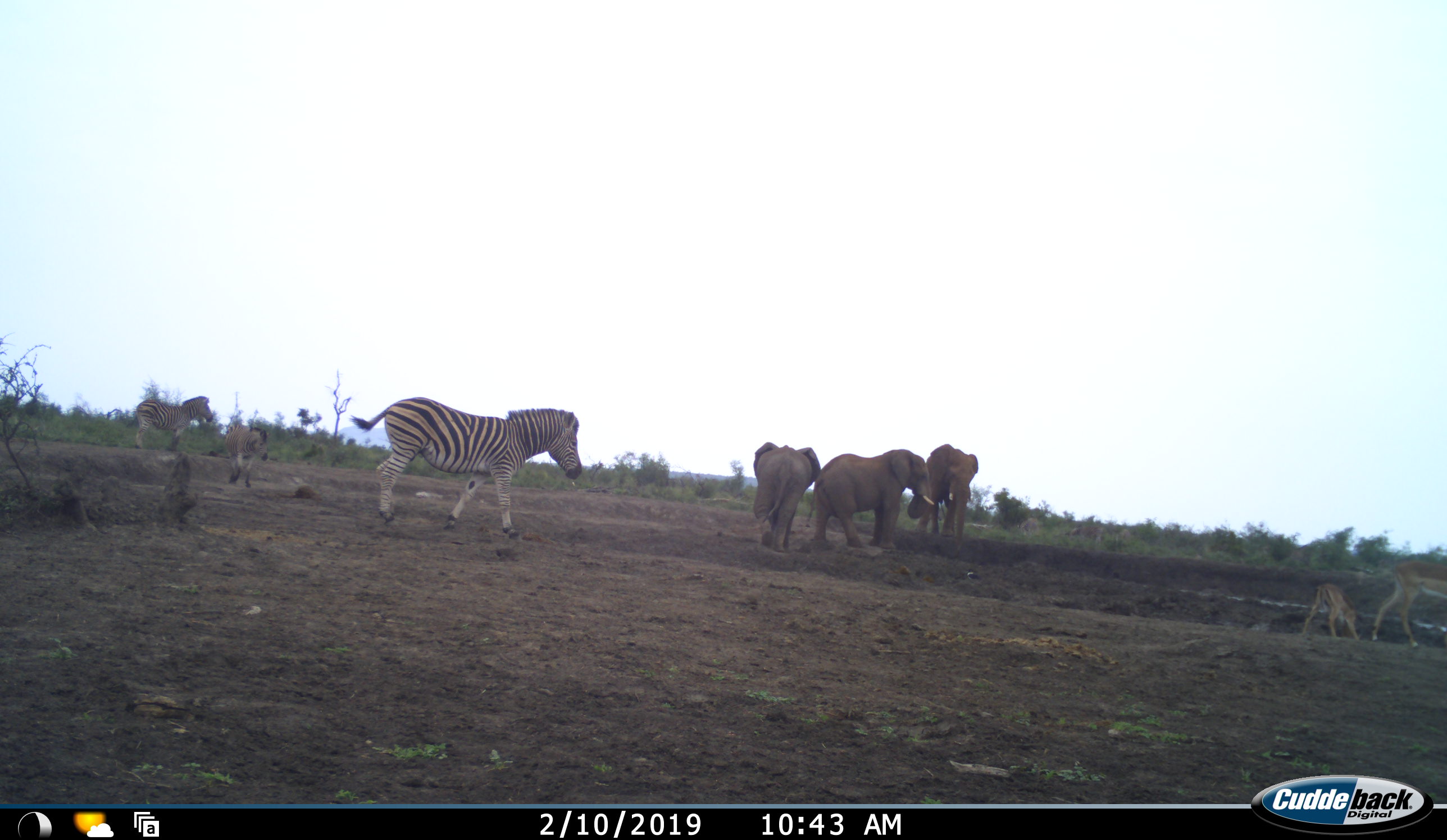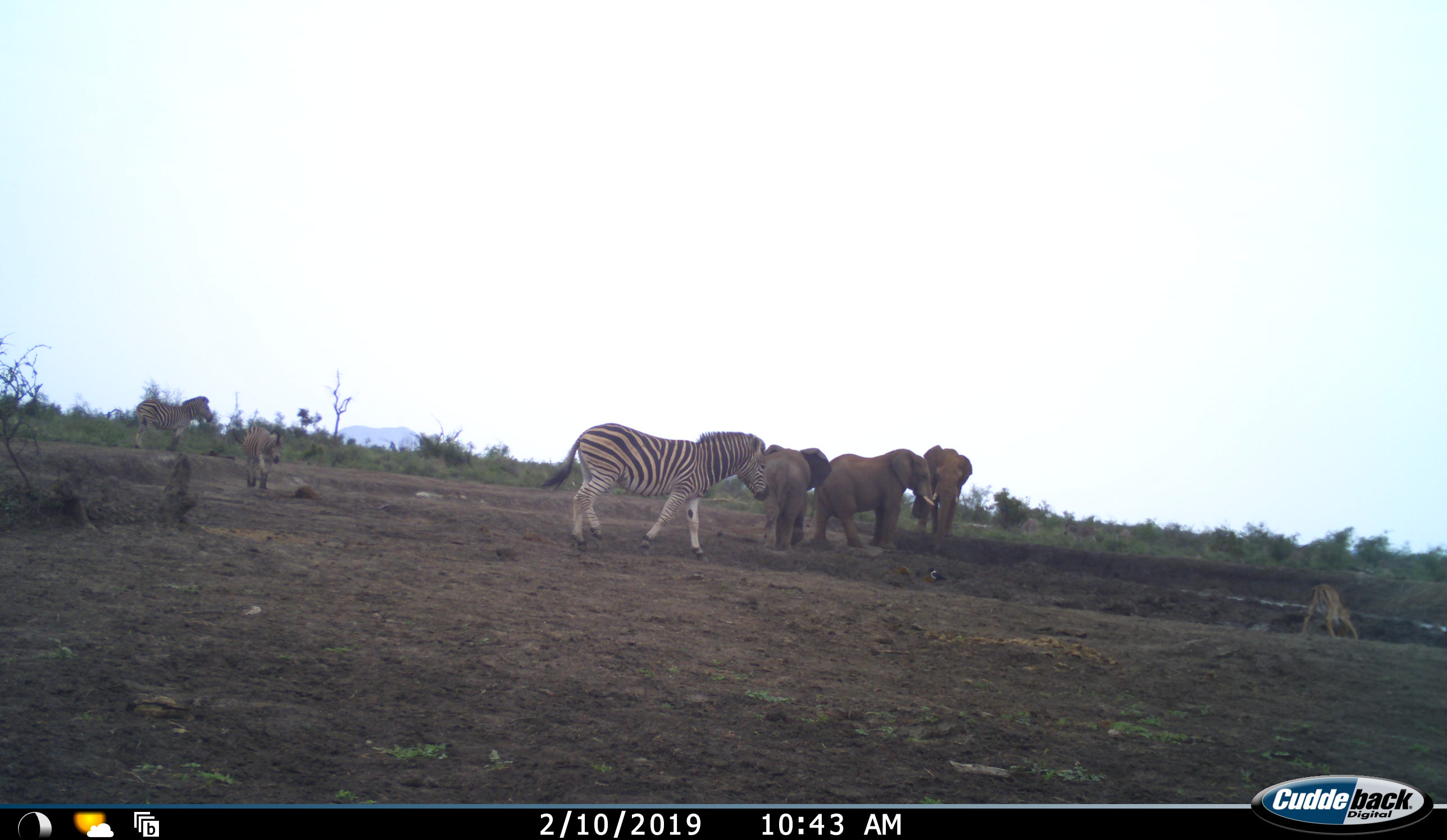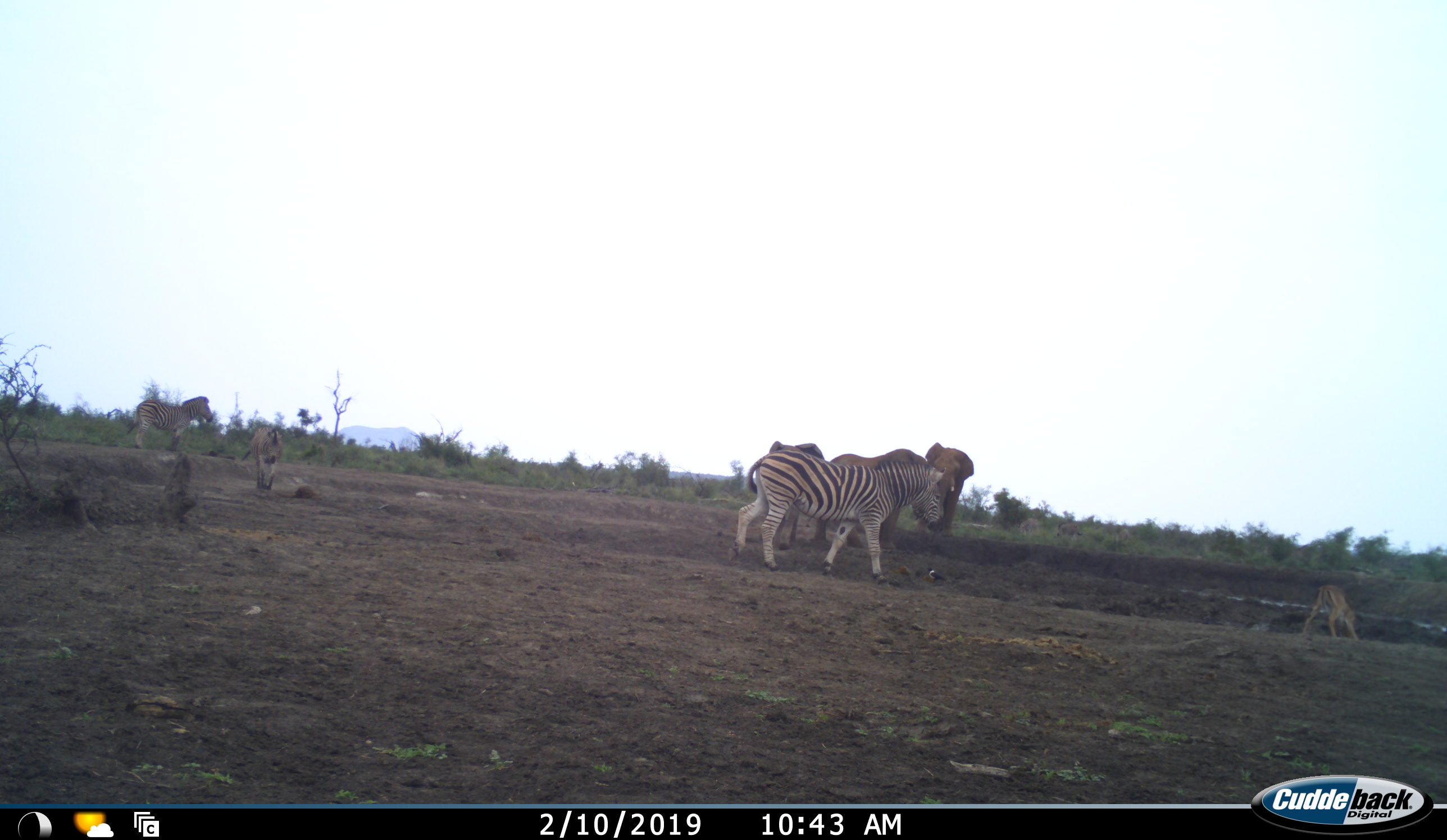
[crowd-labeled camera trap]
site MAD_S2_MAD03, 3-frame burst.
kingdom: Animalia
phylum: Chordata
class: Mammalia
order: Proboscidea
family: Elephantidae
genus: Loxodonta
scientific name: Loxodonta africana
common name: african bush elephant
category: elephant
Elephant (african bush elephant) (Loxodonta africana), count 3. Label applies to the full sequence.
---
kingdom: Animalia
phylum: Chordata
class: Mammalia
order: Perissodactyla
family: Equidae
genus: Equus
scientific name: Equus quagga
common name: plains zebra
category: zebraplains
Zebraplains (plains zebra) (Equus quagga), count 3. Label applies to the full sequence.